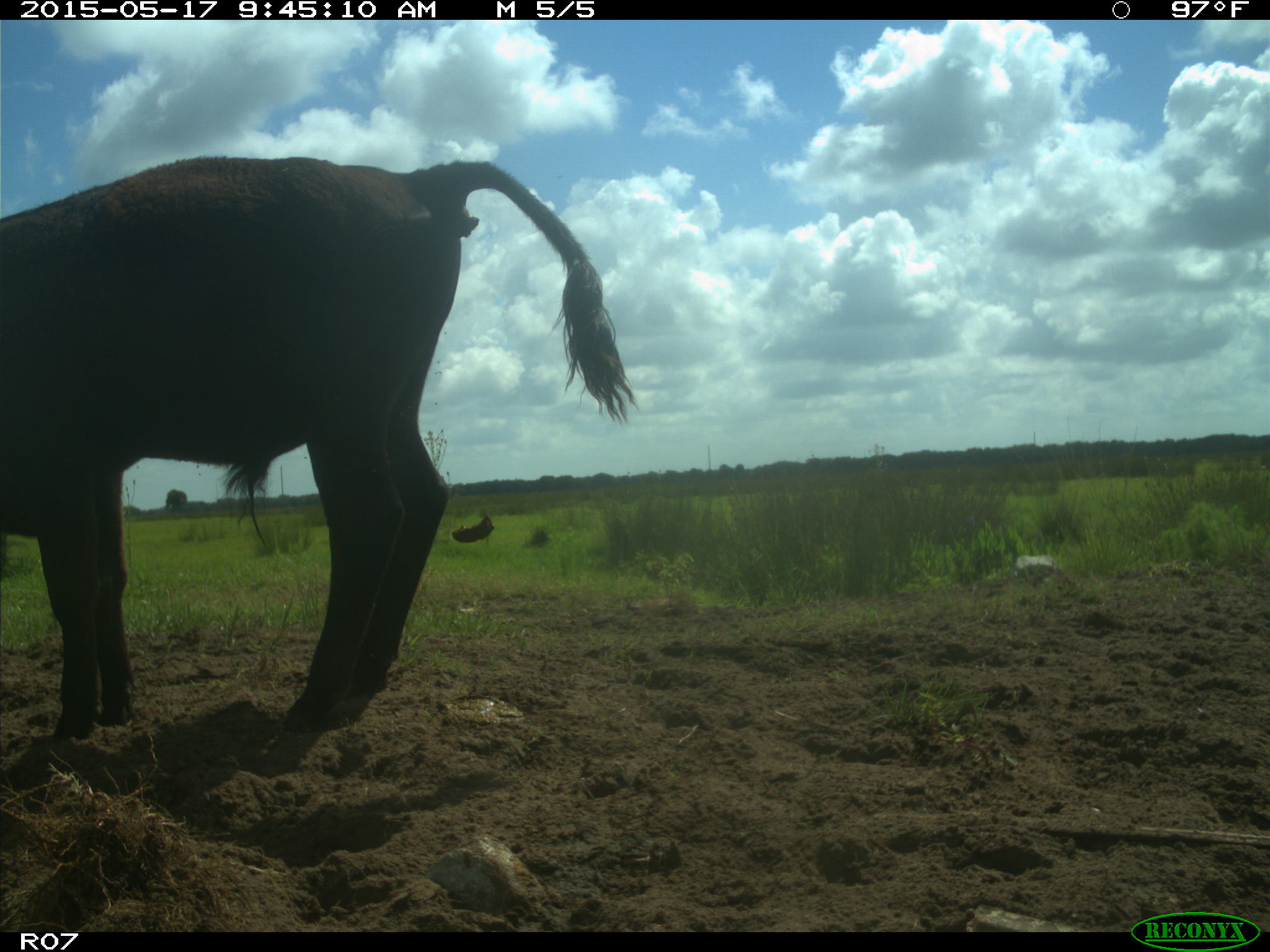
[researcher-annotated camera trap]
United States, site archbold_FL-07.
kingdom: Animalia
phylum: Chordata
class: Mammalia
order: Artiodactyla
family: Bovidae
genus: Bos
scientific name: Bos taurus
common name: domestic cow